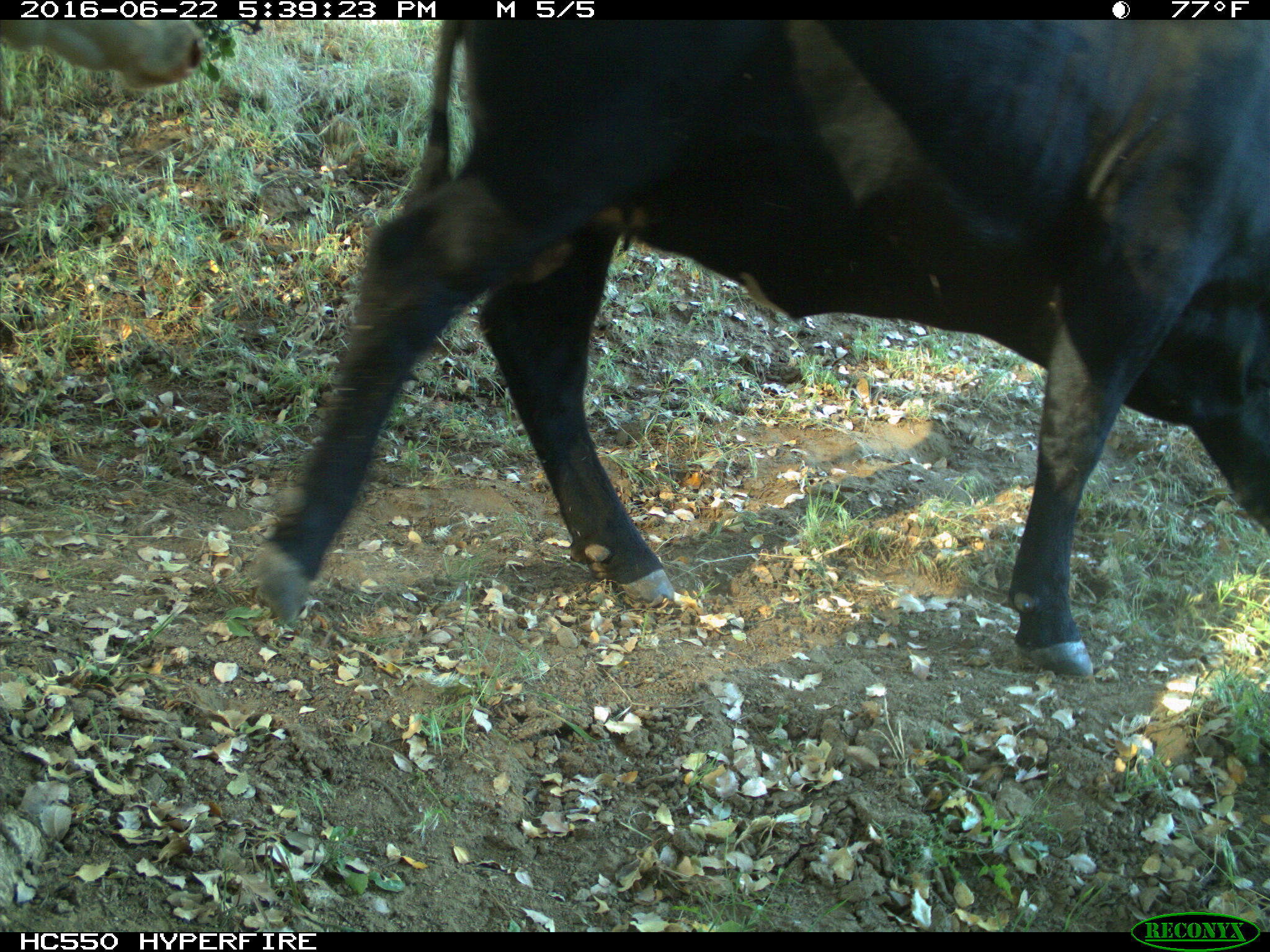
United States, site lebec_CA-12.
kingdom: Animalia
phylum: Chordata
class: Mammalia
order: Artiodactyla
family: Bovidae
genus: Bos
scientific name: Bos taurus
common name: domestic cow